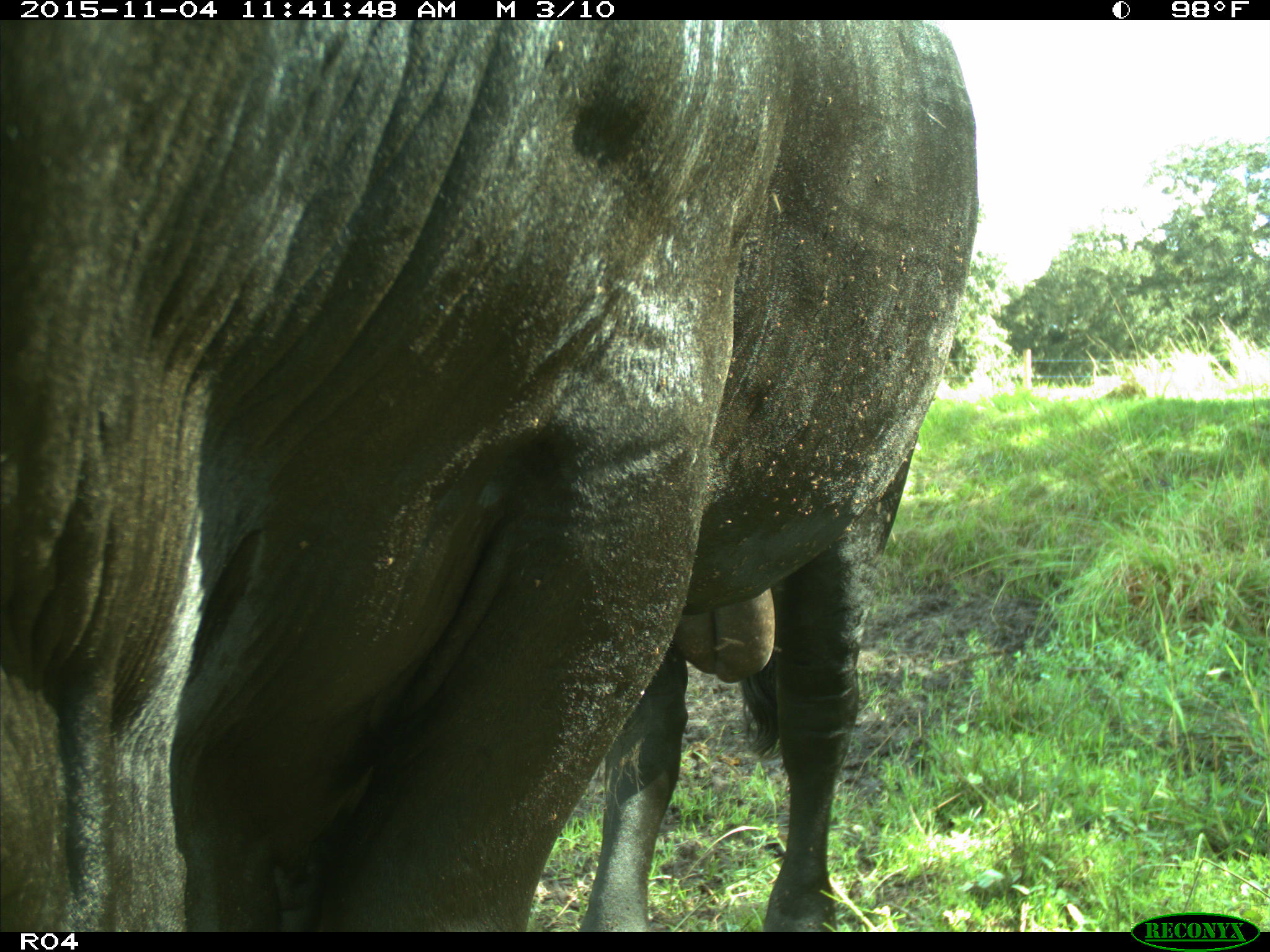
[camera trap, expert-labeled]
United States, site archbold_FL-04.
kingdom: Animalia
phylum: Chordata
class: Mammalia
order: Artiodactyla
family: Bovidae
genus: Bos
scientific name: Bos taurus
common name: domestic cow